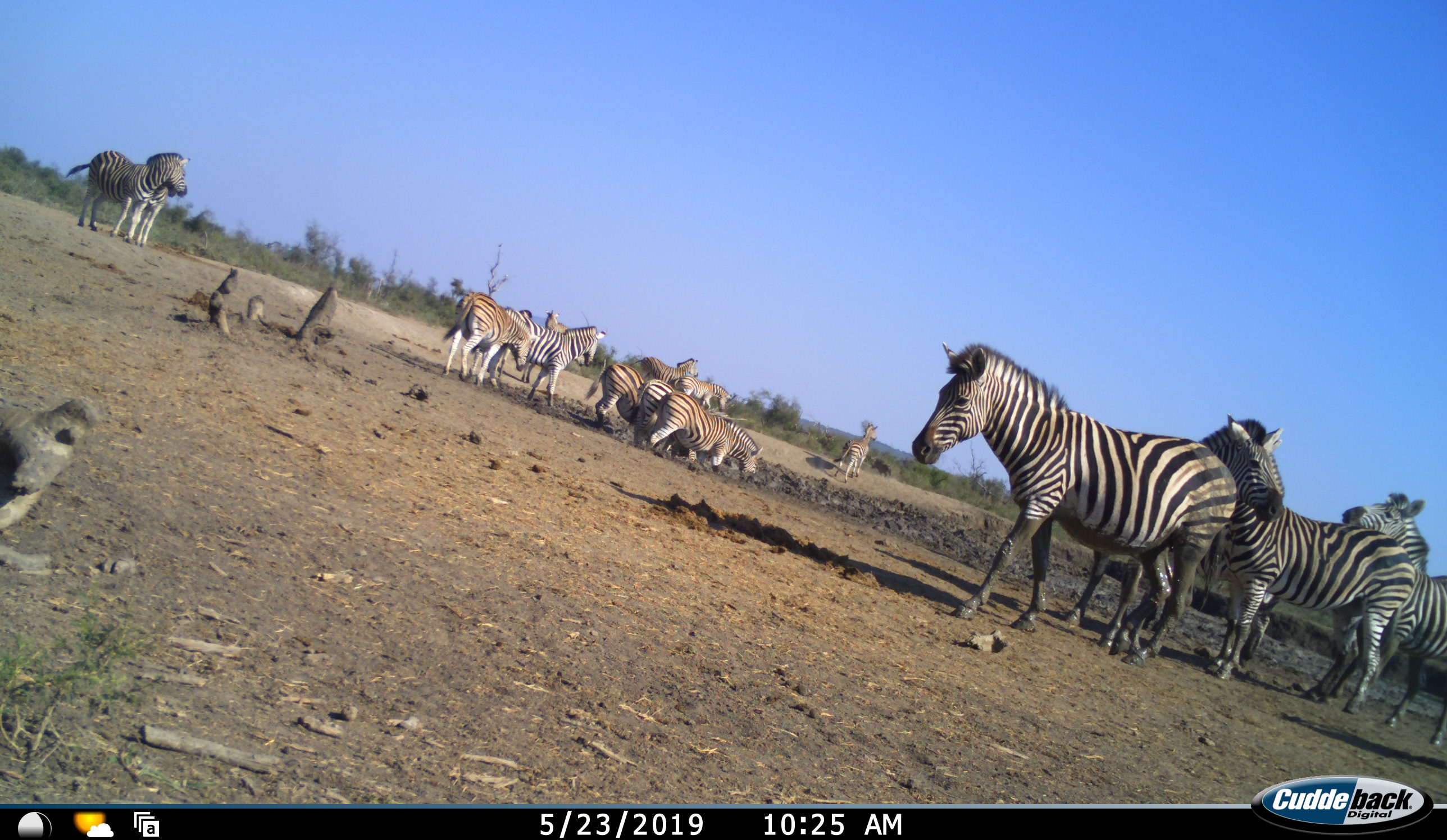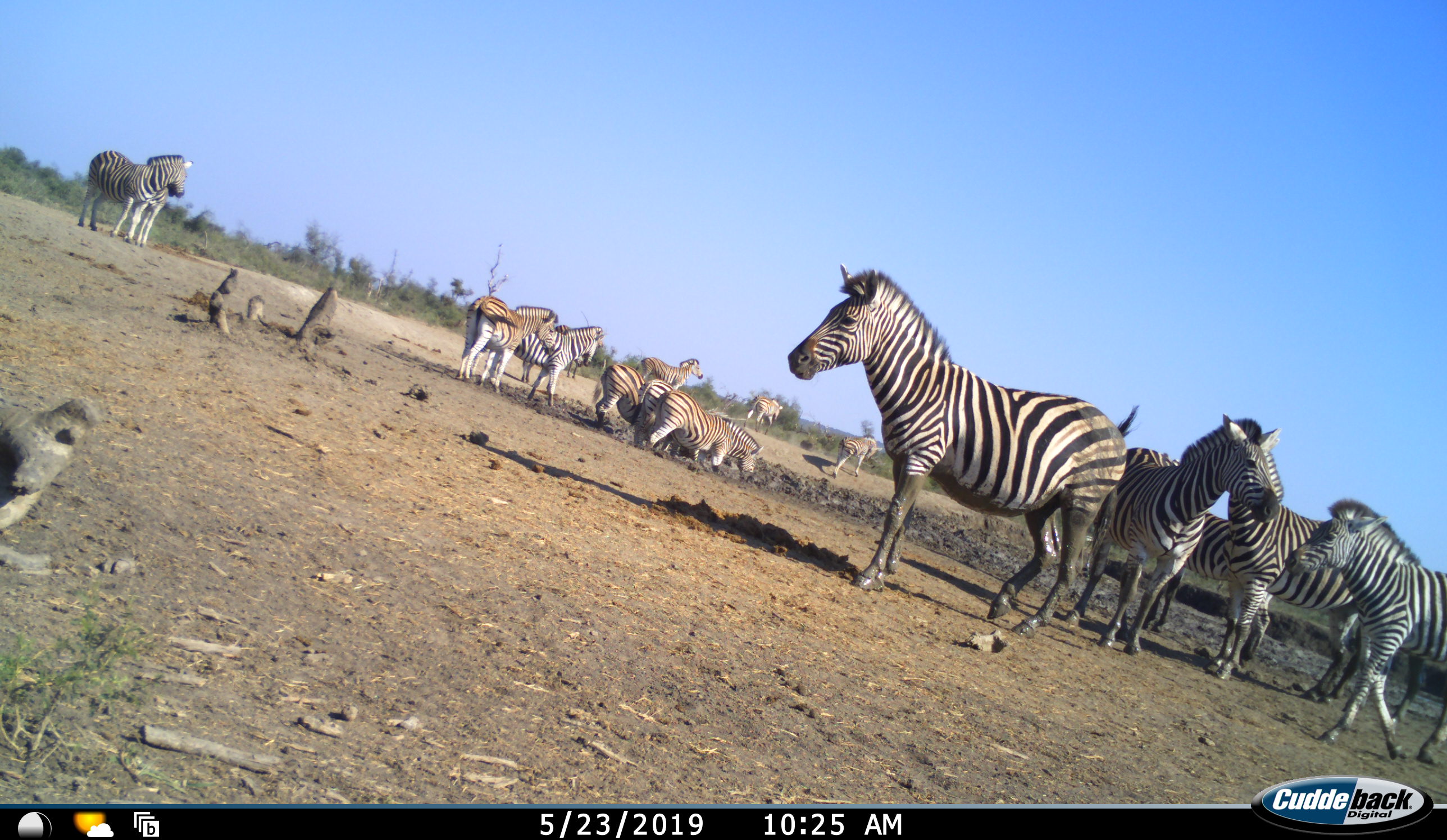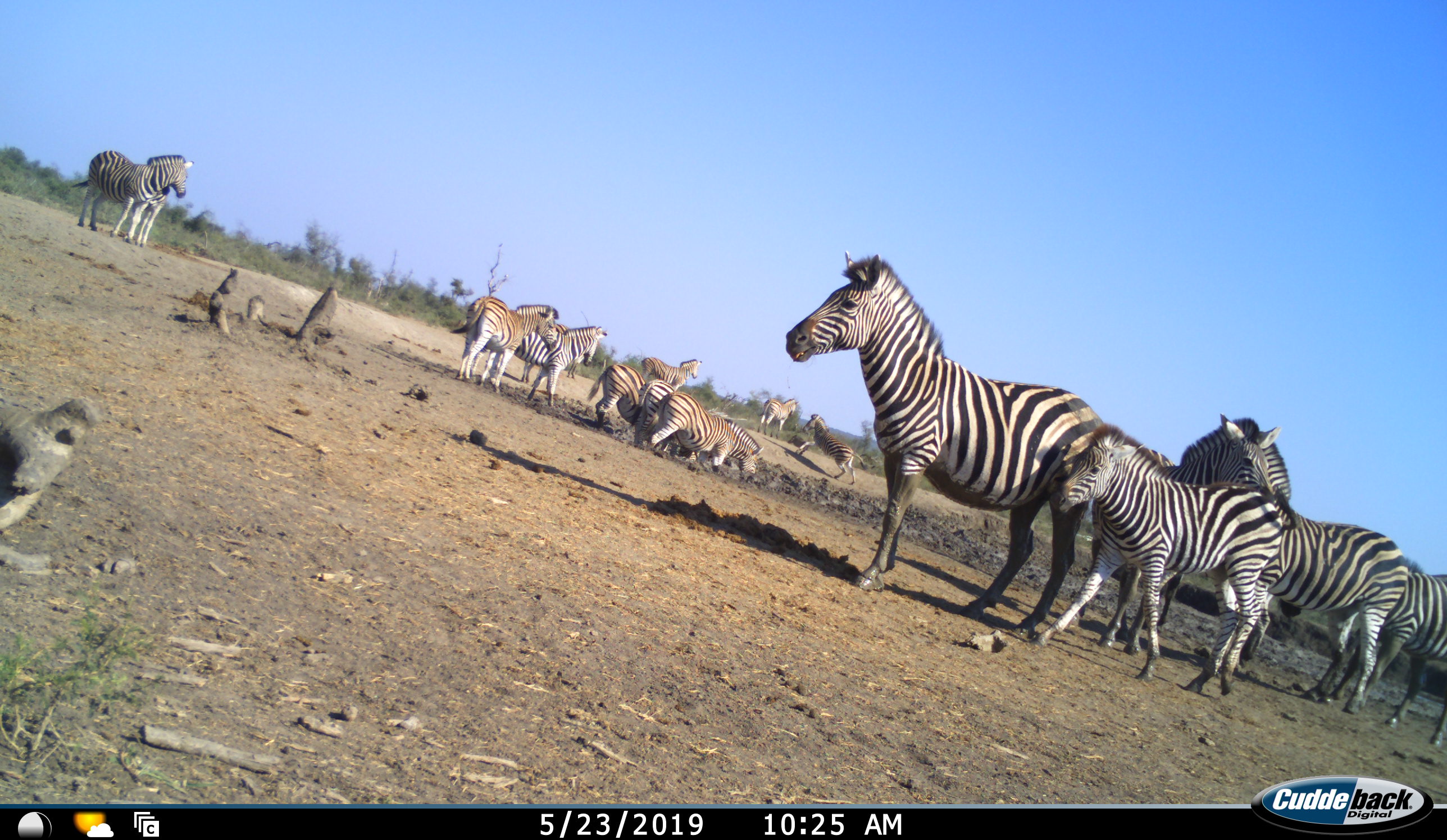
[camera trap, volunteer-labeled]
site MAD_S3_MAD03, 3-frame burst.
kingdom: Animalia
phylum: Chordata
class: Mammalia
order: Perissodactyla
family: Equidae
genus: Equus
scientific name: Equus quagga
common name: plains zebra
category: zebraplains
Zebraplains (plains zebra) (Equus quagga), count 11-50. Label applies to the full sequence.